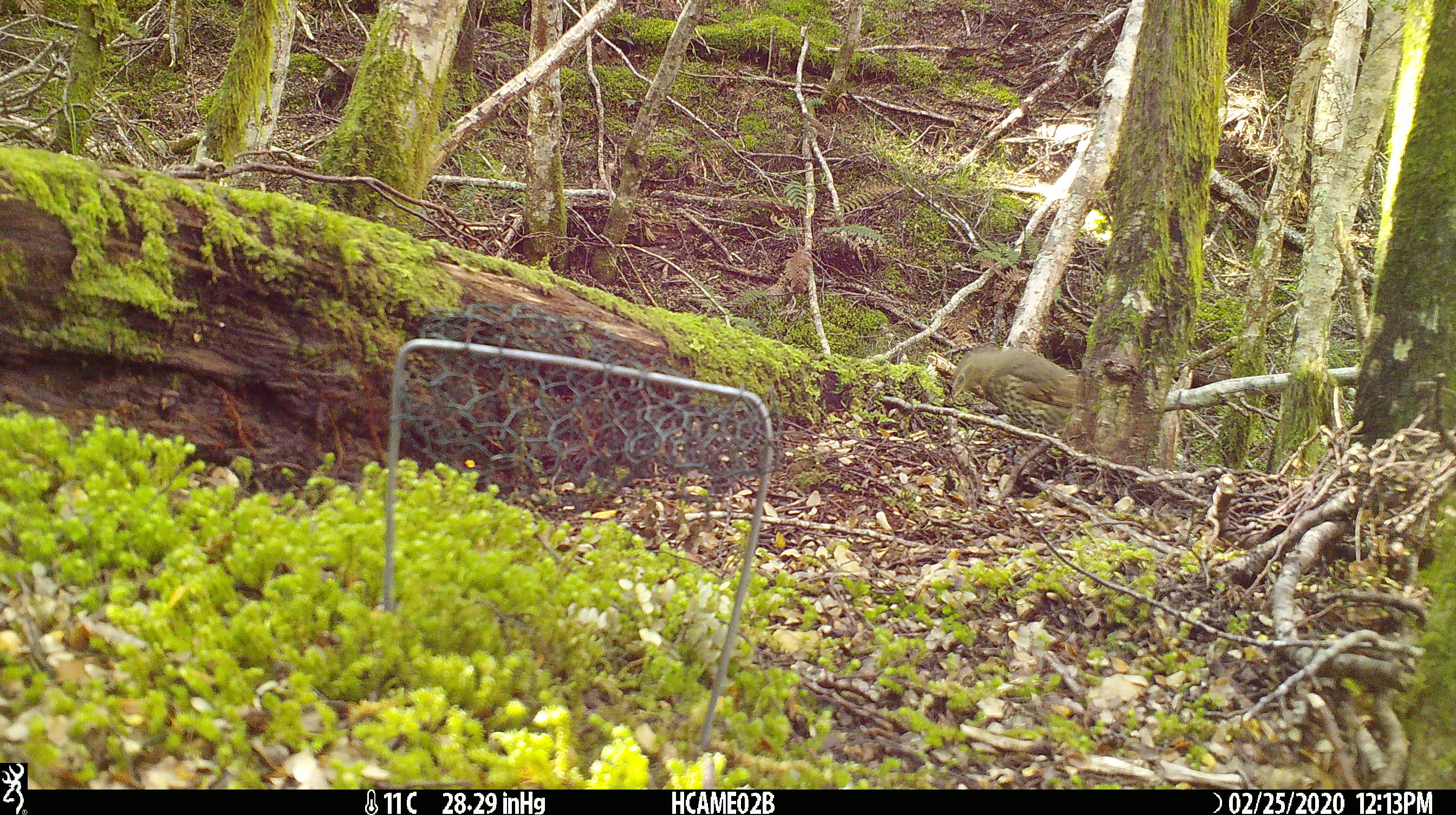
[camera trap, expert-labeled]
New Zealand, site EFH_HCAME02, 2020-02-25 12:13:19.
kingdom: Animalia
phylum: Chordata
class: Aves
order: Passeriformes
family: Turdidae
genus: Turdus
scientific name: Turdus philomelos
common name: song thrush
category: thrush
Thrush (song thrush) (Turdus philomelos).